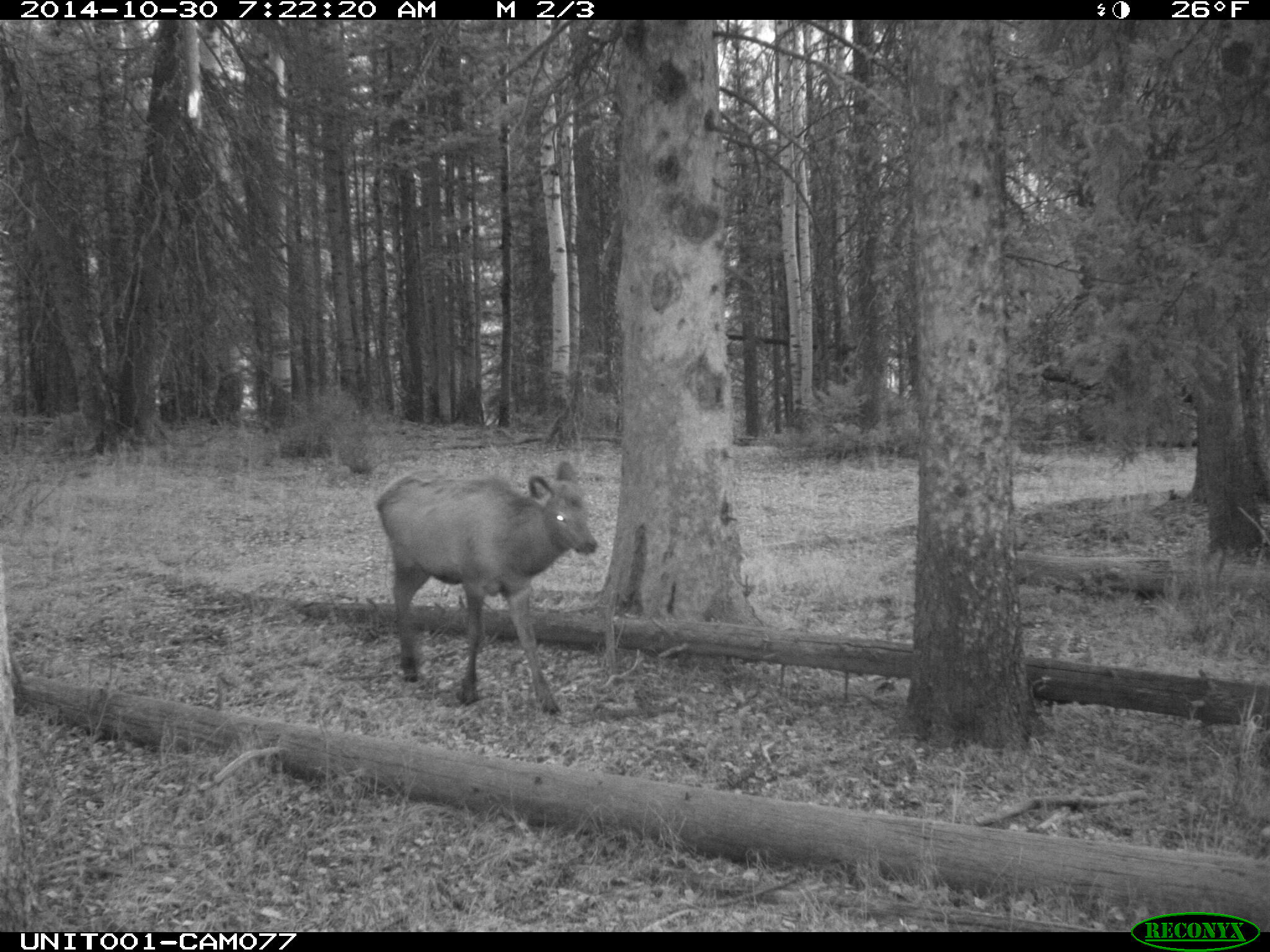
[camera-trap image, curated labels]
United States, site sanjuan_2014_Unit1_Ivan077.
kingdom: Animalia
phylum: Chordata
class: Mammalia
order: Artiodactyla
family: Cervidae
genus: Cervus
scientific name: Cervus elaphus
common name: red deer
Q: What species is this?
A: Cervus elaphus (red deer).